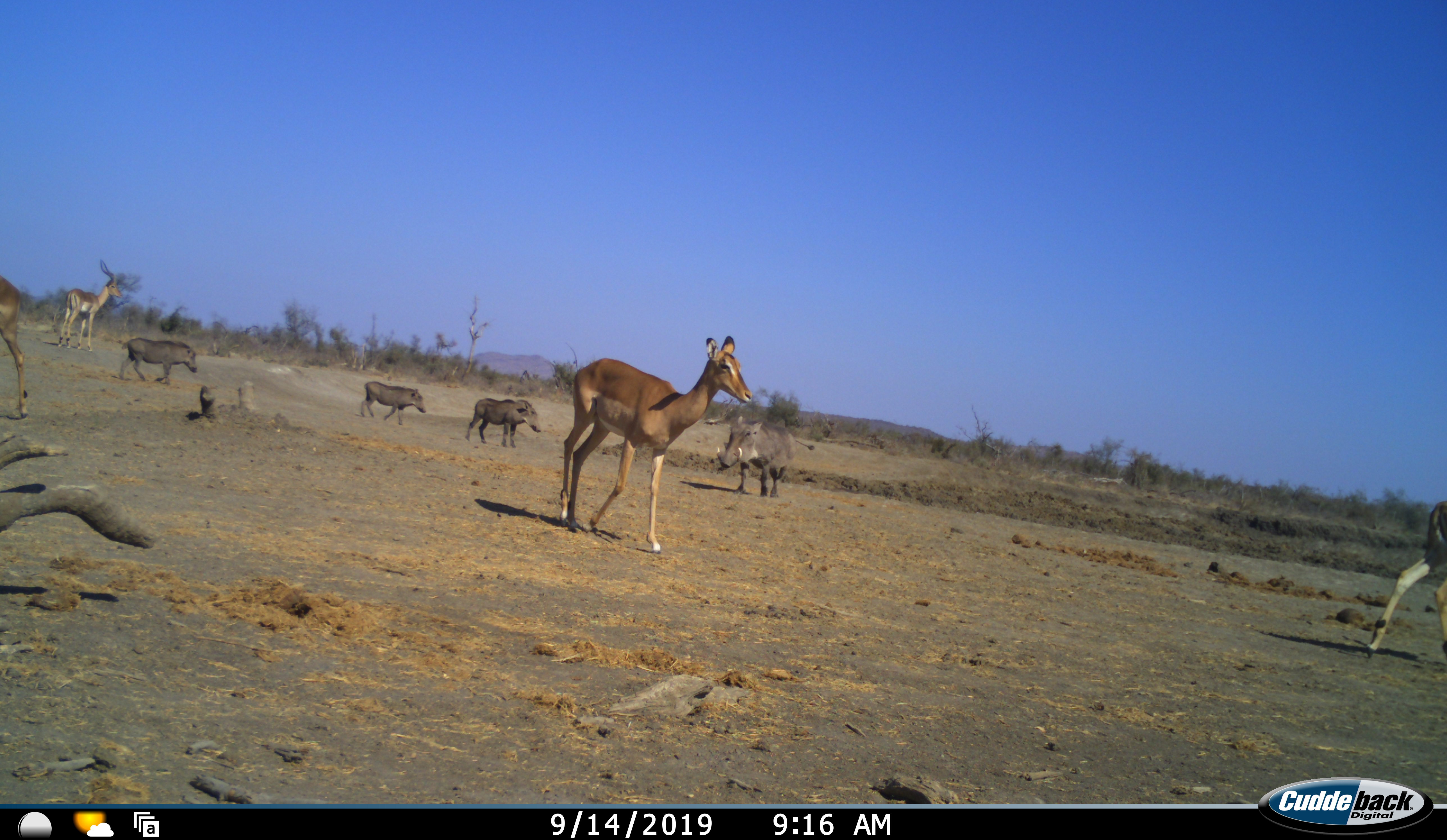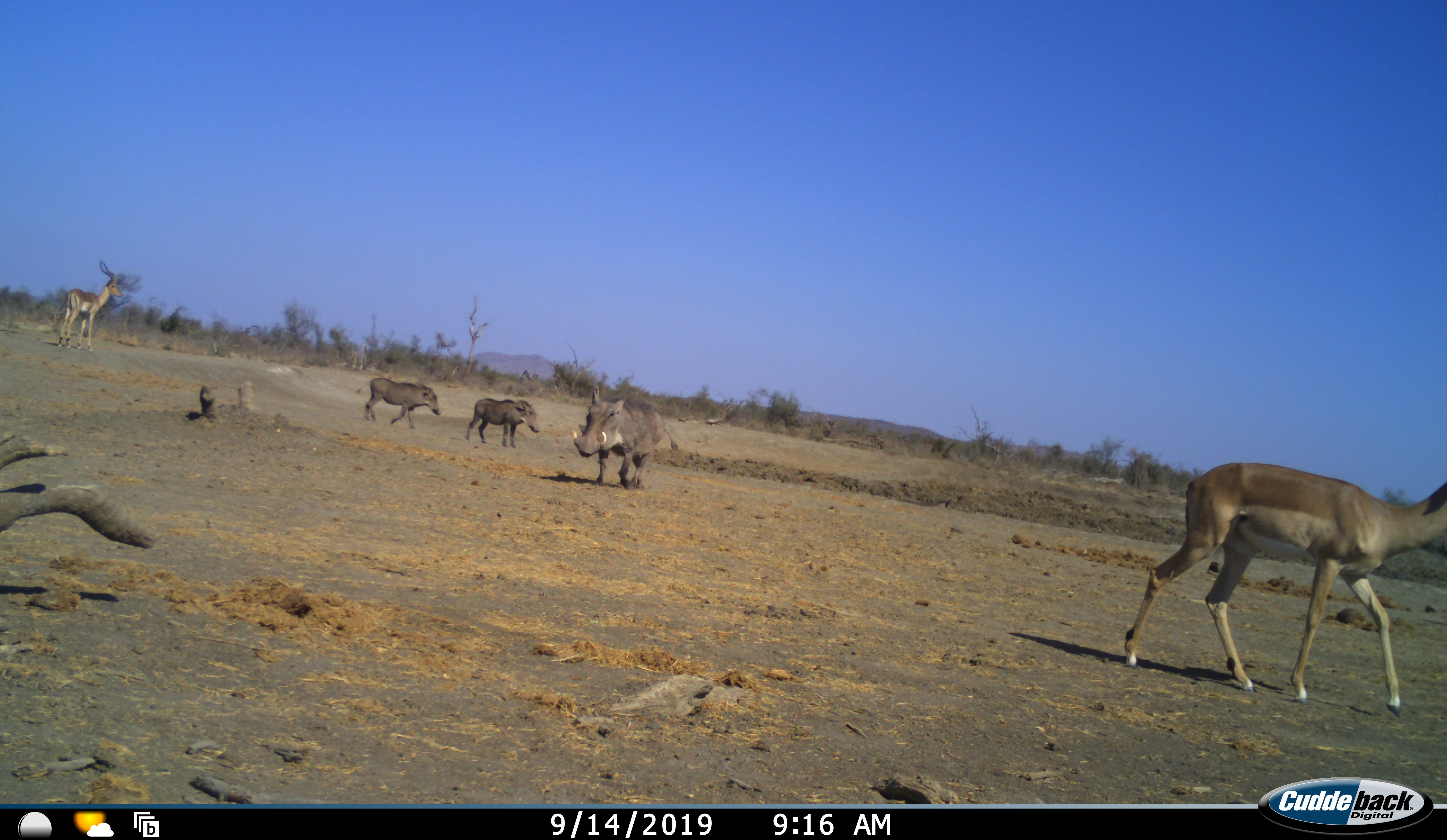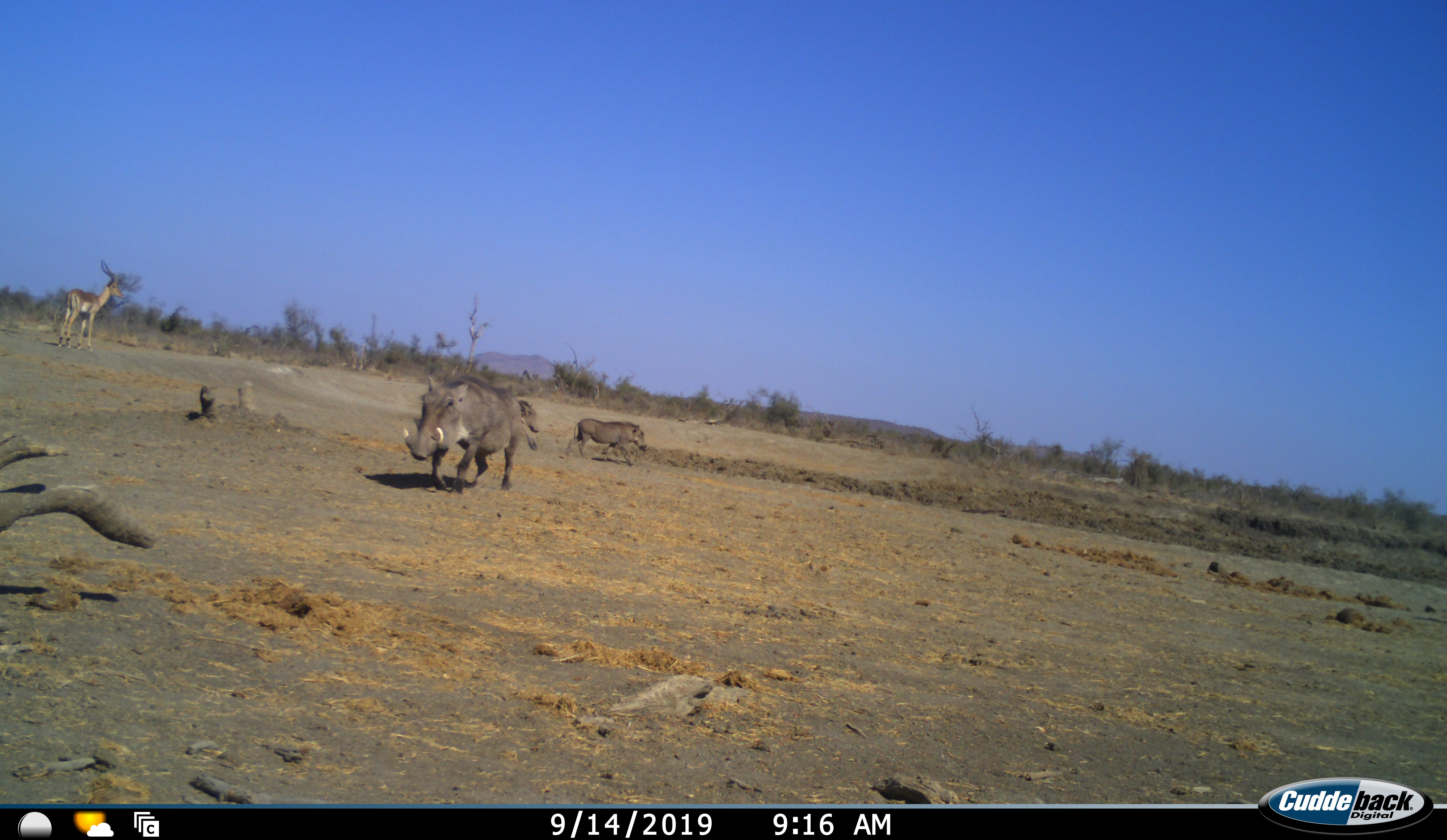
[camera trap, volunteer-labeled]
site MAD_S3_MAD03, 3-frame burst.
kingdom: Animalia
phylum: Chordata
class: Mammalia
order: Artiodactyla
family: Bovidae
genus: Aepyceros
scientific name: Aepyceros melampus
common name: impala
Impala (Aepyceros melampus), count 4. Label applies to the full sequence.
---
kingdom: Animalia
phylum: Chordata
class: Mammalia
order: Artiodactyla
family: Suidae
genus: Phacochoerus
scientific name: Phacochoerus africanus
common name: warthog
Warthog (Phacochoerus africanus), count 4. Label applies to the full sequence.